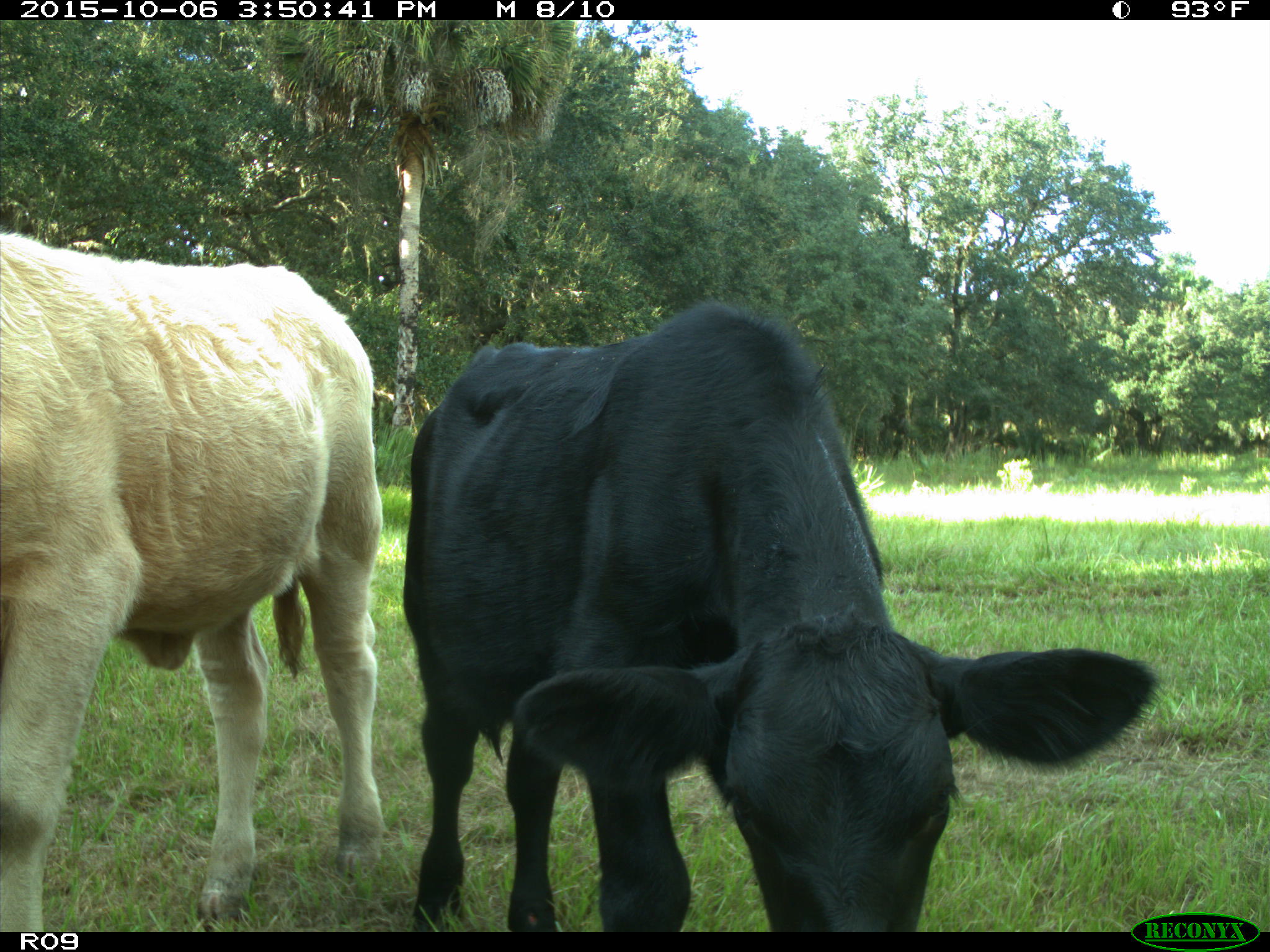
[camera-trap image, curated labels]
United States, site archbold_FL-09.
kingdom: Animalia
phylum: Chordata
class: Mammalia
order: Artiodactyla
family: Bovidae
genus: Bos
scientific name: Bos taurus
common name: domestic cow